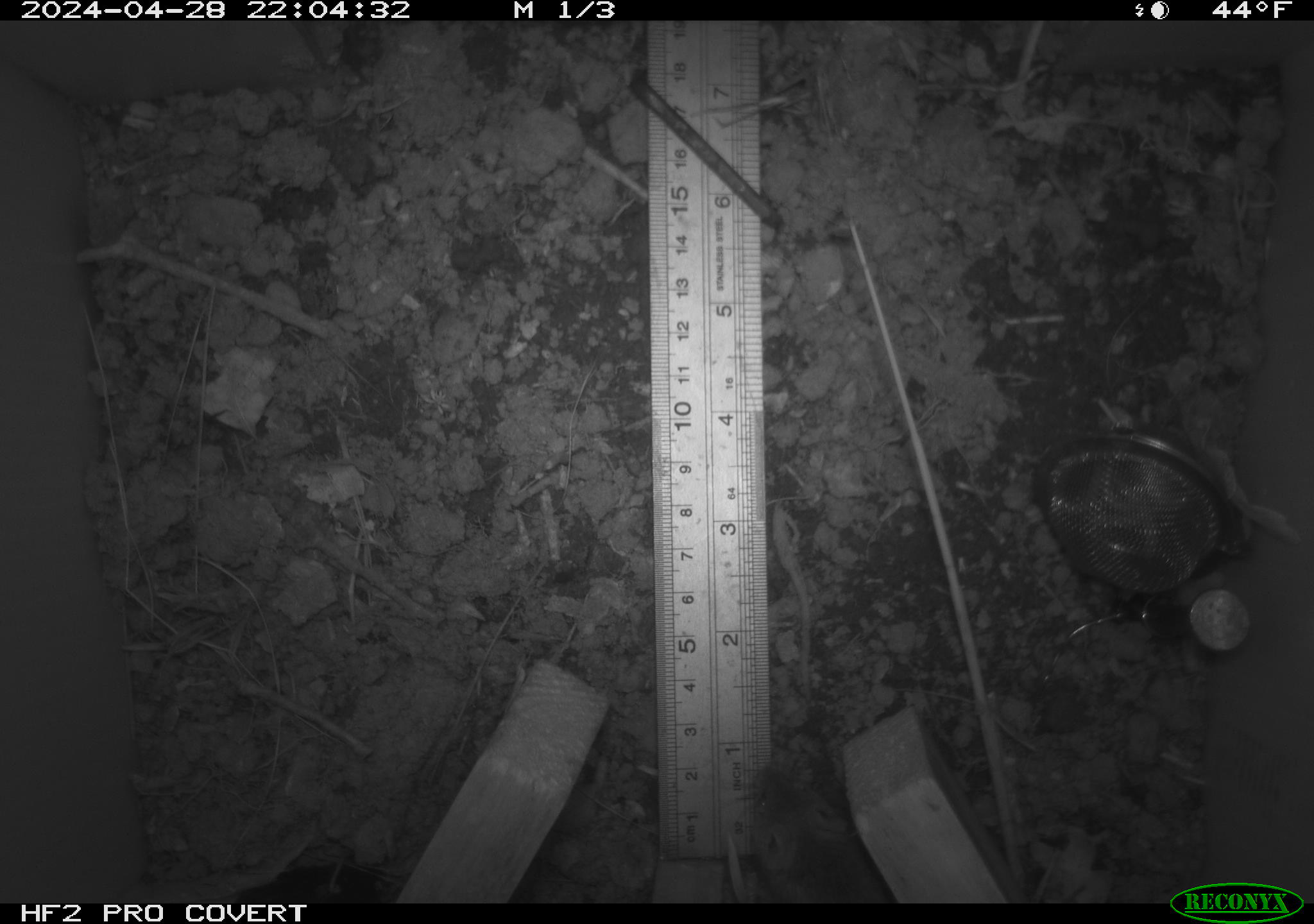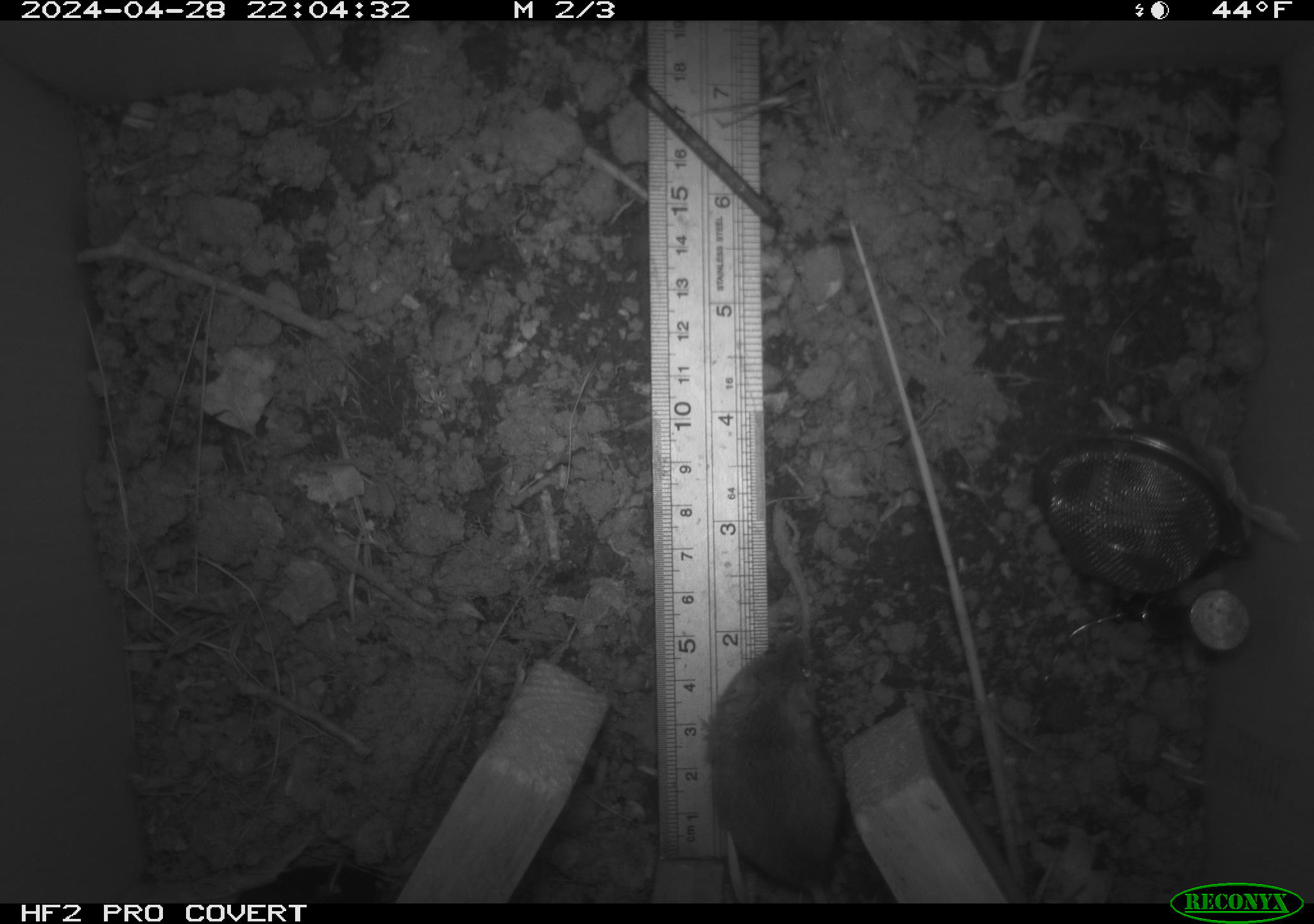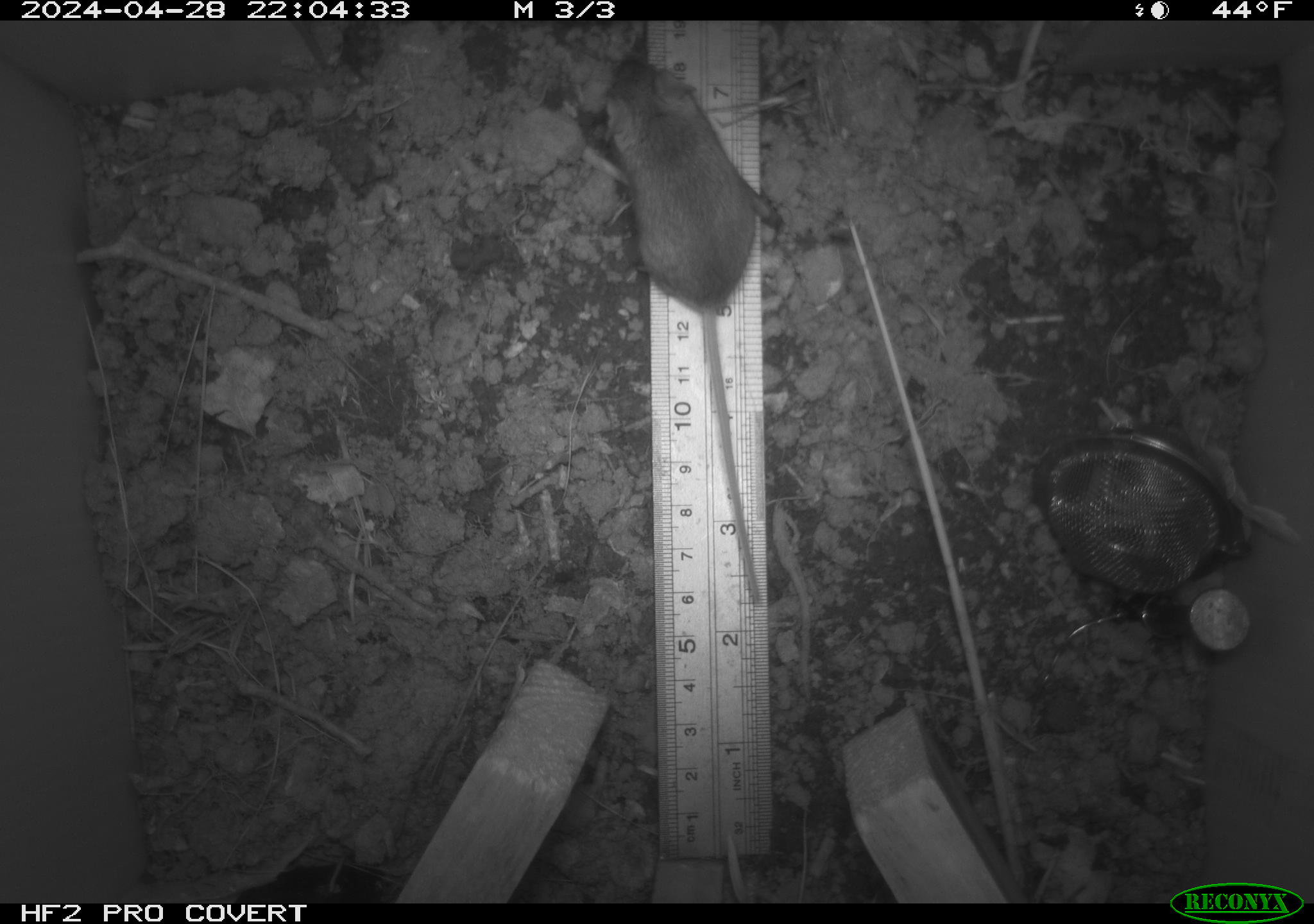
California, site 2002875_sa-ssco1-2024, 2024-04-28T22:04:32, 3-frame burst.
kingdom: Animalia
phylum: Chordata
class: Mammalia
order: Rodentia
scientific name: Rodentia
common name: mouse species